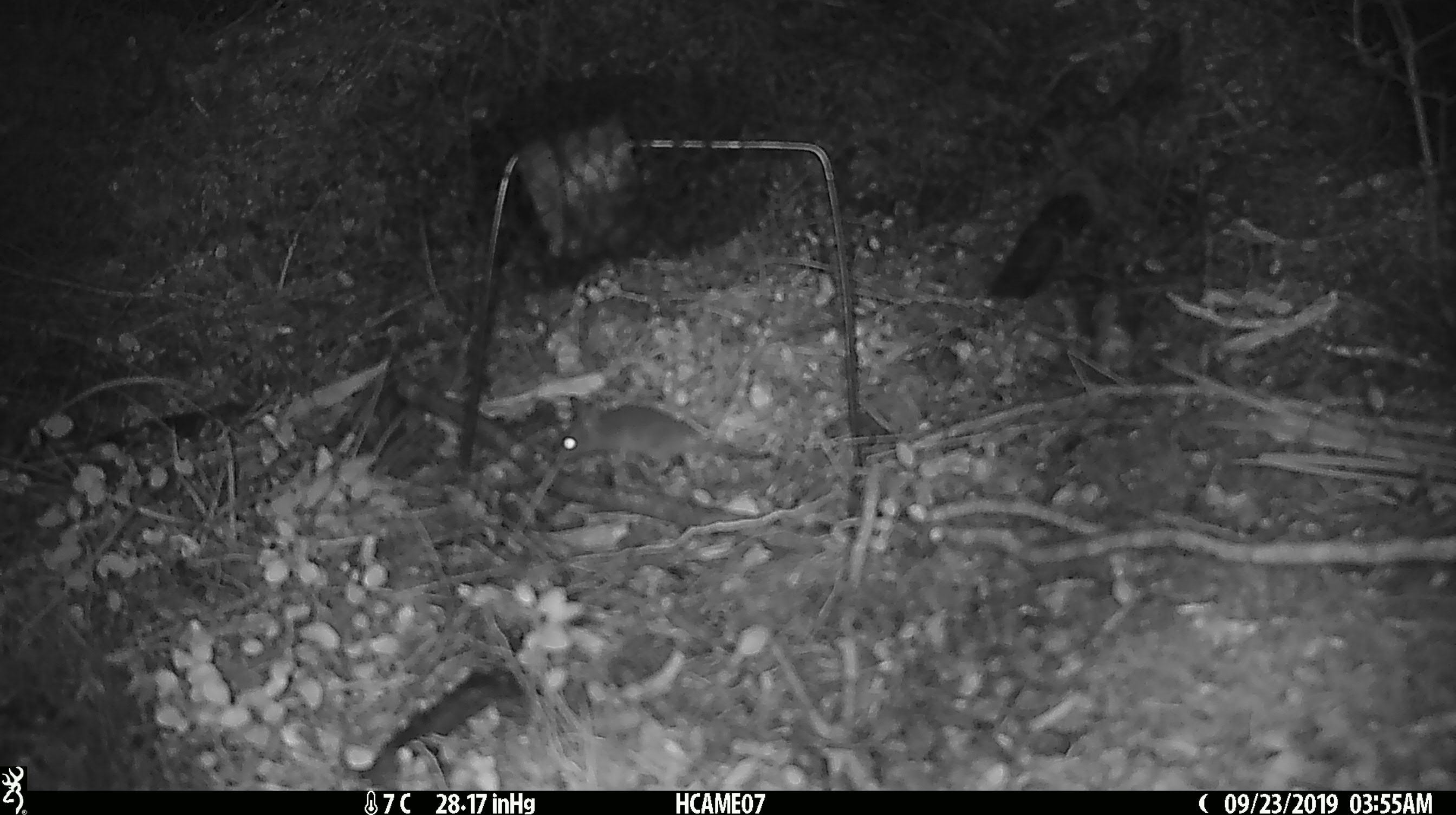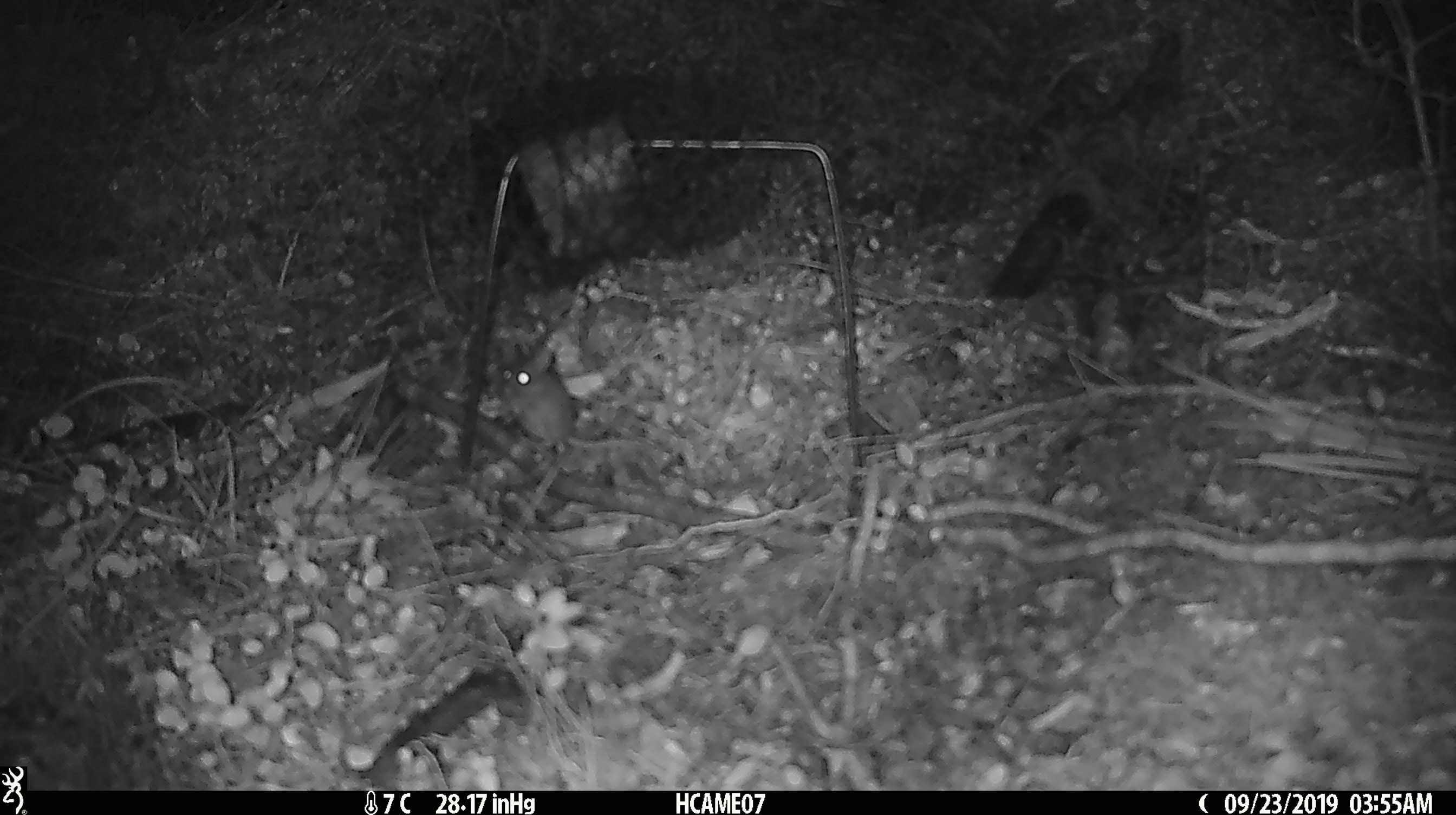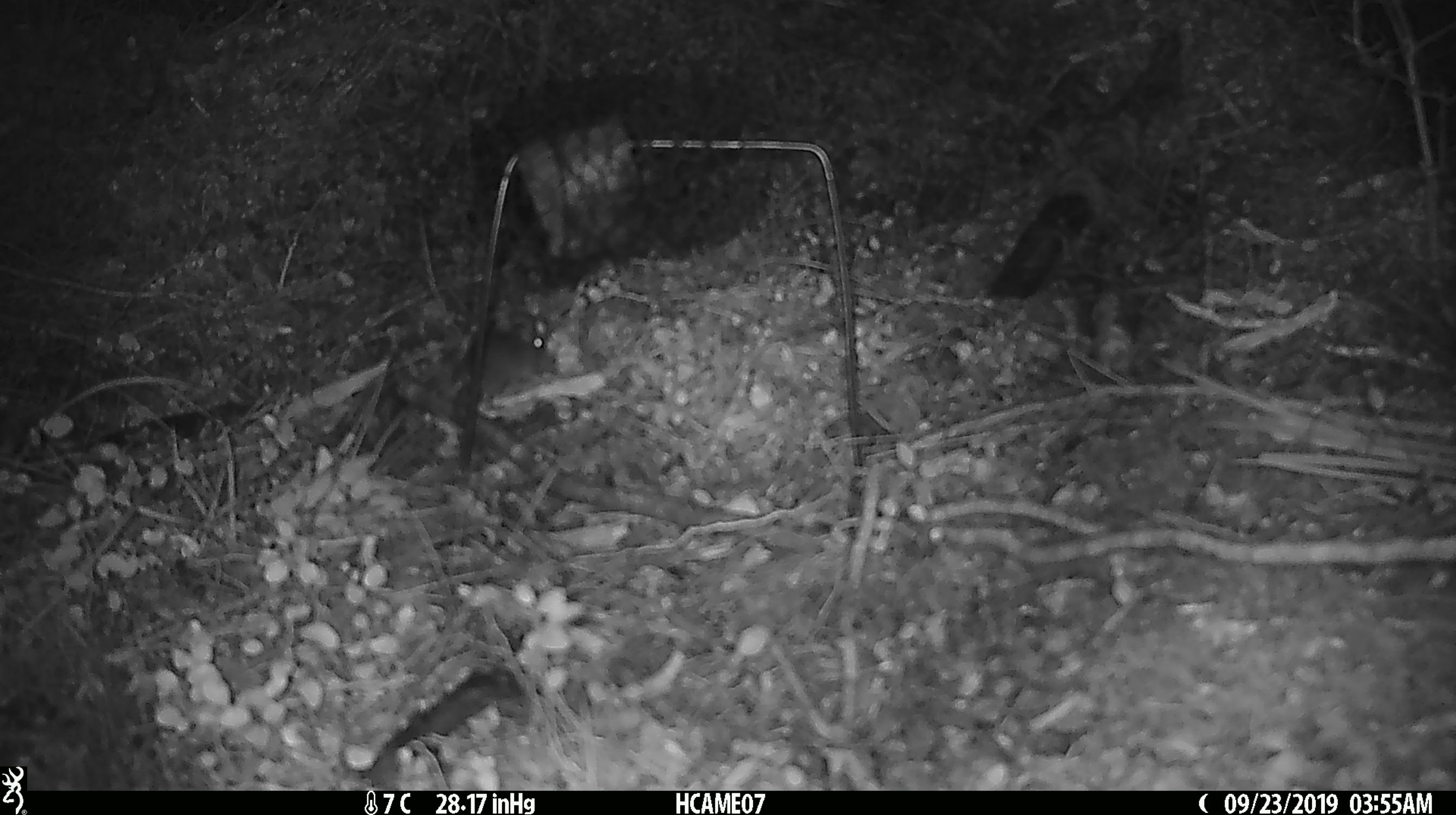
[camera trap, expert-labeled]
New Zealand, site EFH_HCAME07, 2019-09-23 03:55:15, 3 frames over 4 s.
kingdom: Animalia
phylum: Chordata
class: Mammalia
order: Rodentia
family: Muridae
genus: Mus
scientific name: Mus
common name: mouse